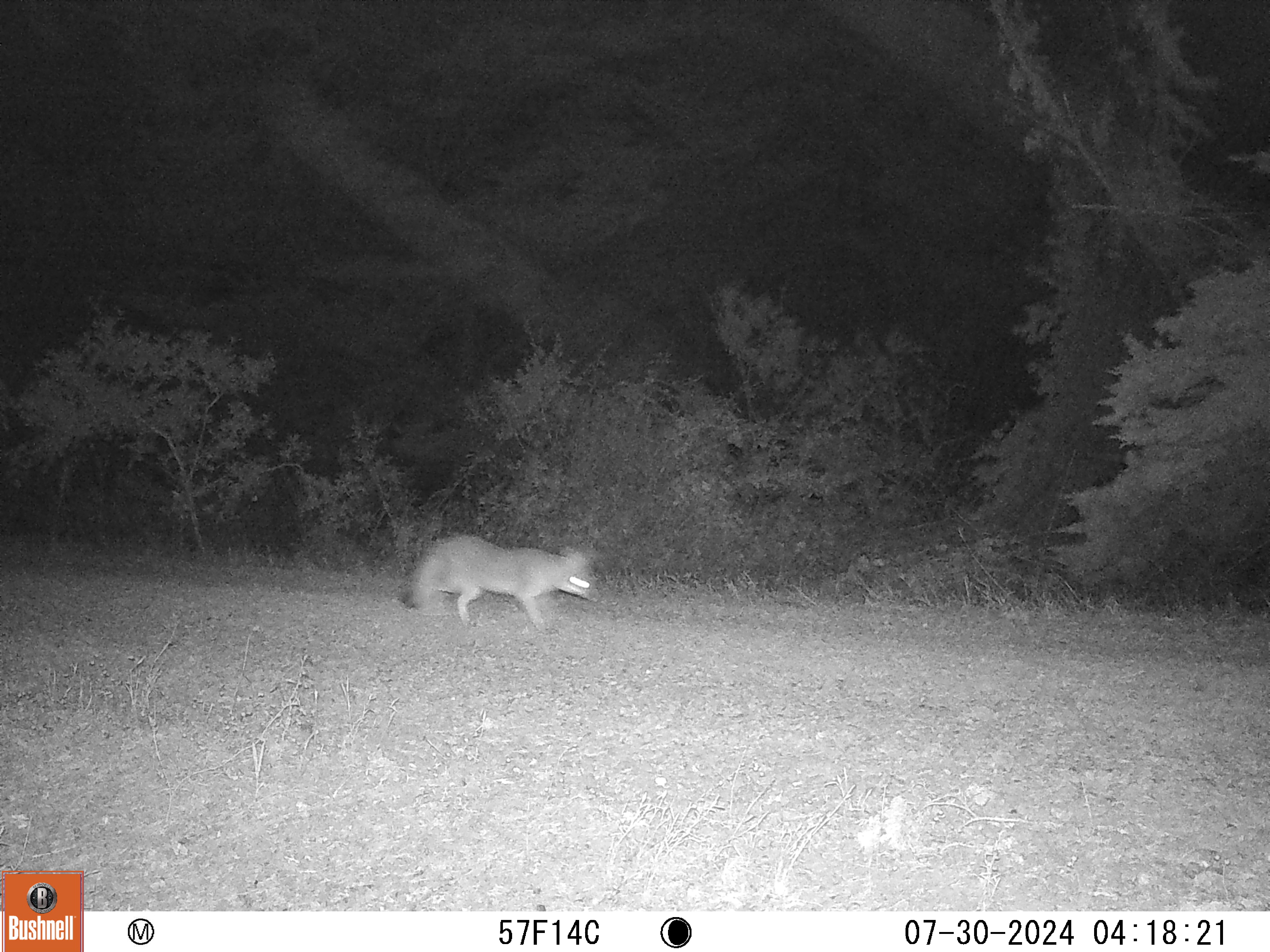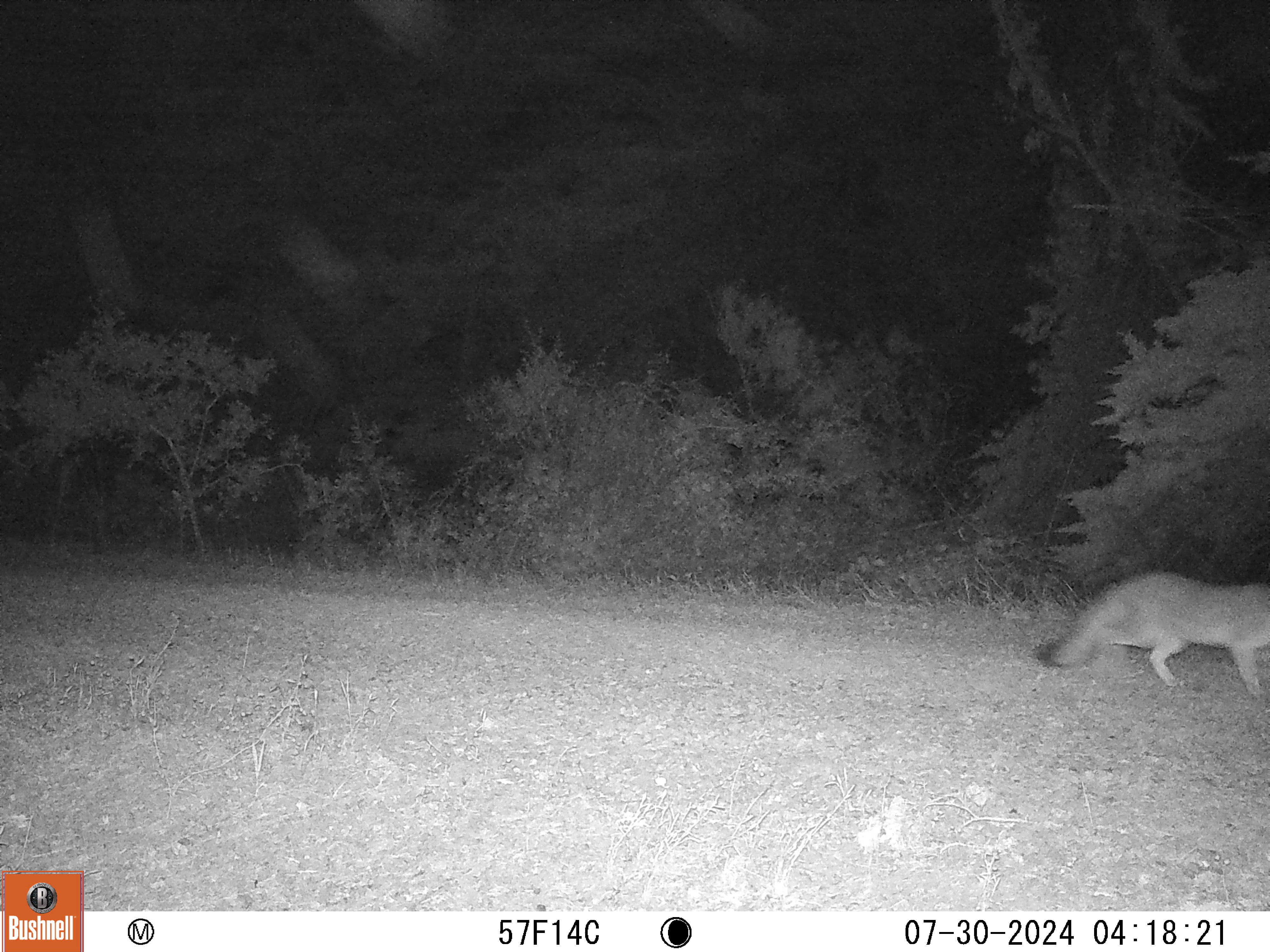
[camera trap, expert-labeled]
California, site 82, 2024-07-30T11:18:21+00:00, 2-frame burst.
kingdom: Animalia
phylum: Chordata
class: Mammalia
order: Carnivora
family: Canidae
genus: Urocyon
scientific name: Urocyon cinereoargenteus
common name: gray fox